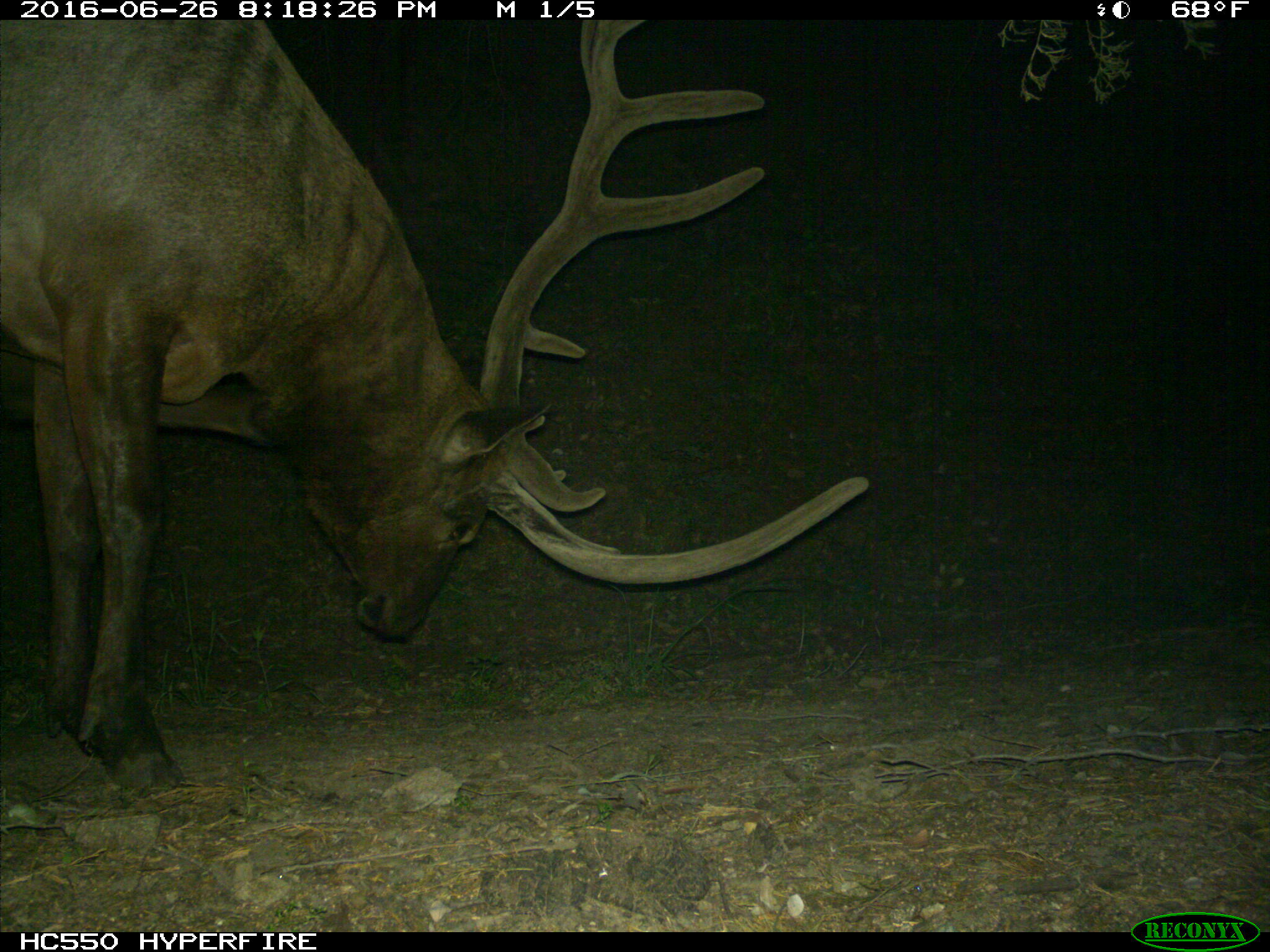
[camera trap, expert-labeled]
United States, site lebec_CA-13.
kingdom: Animalia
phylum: Chordata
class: Mammalia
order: Artiodactyla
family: Cervidae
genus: Cervus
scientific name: Cervus canadensis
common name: elk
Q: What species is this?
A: Cervus canadensis (elk).